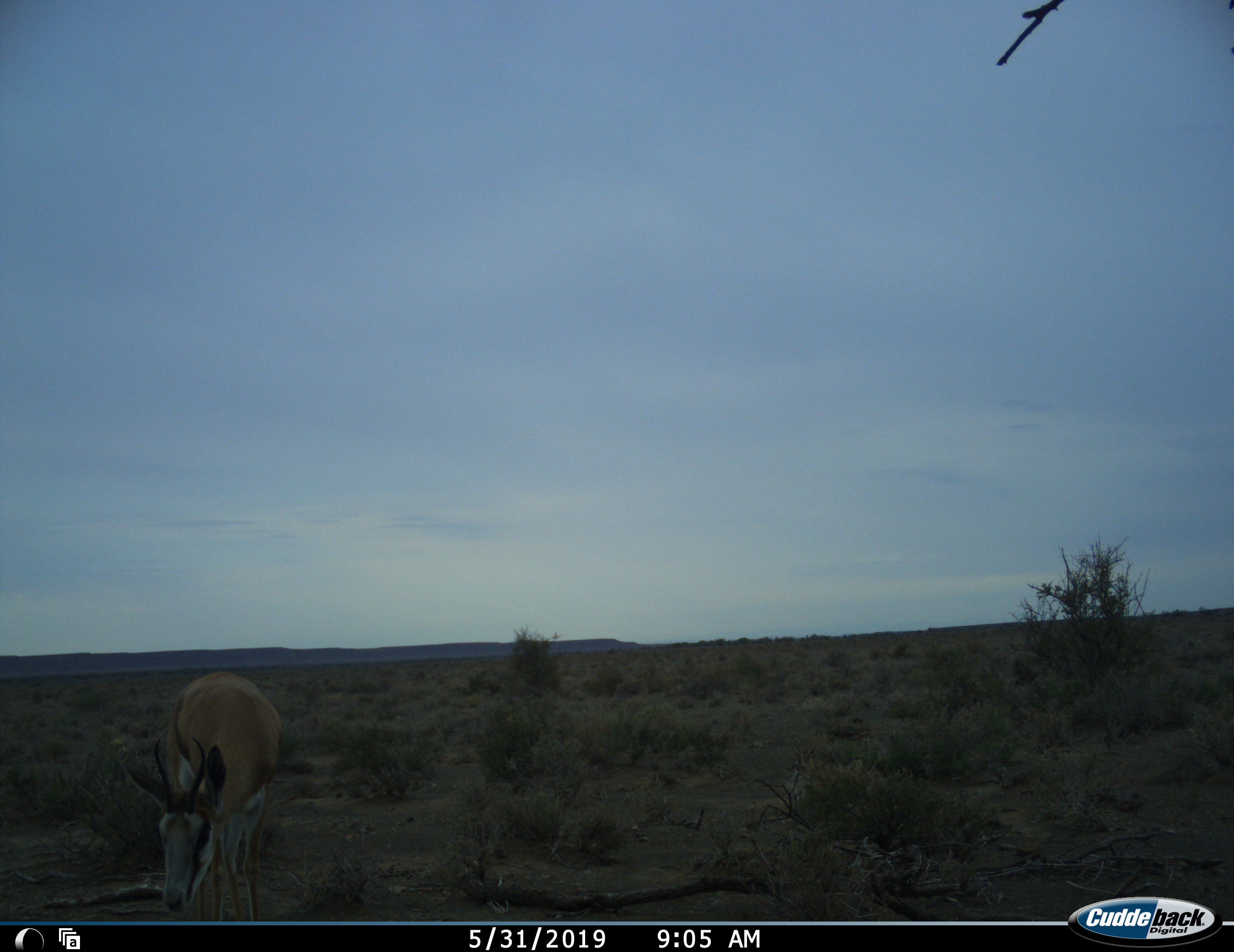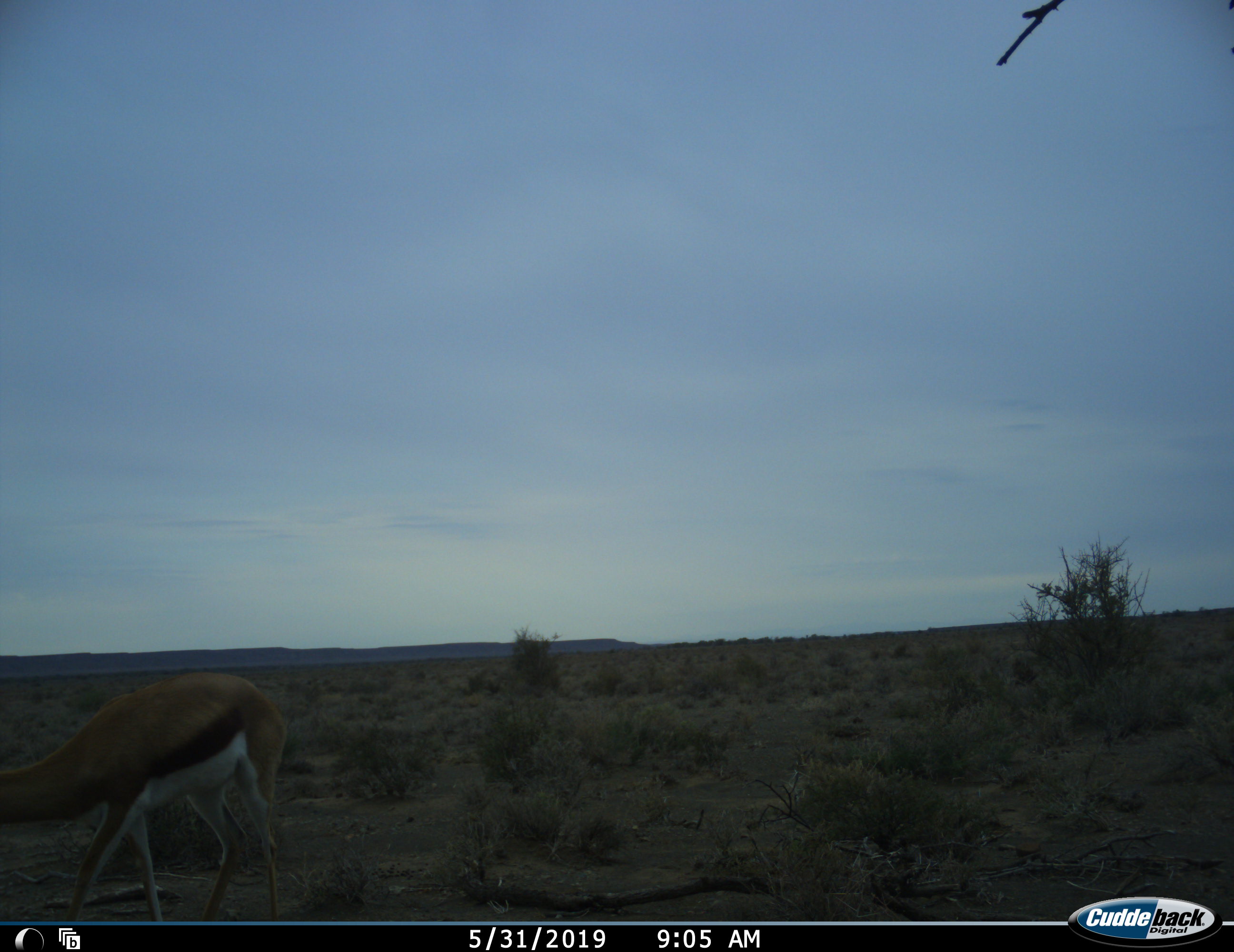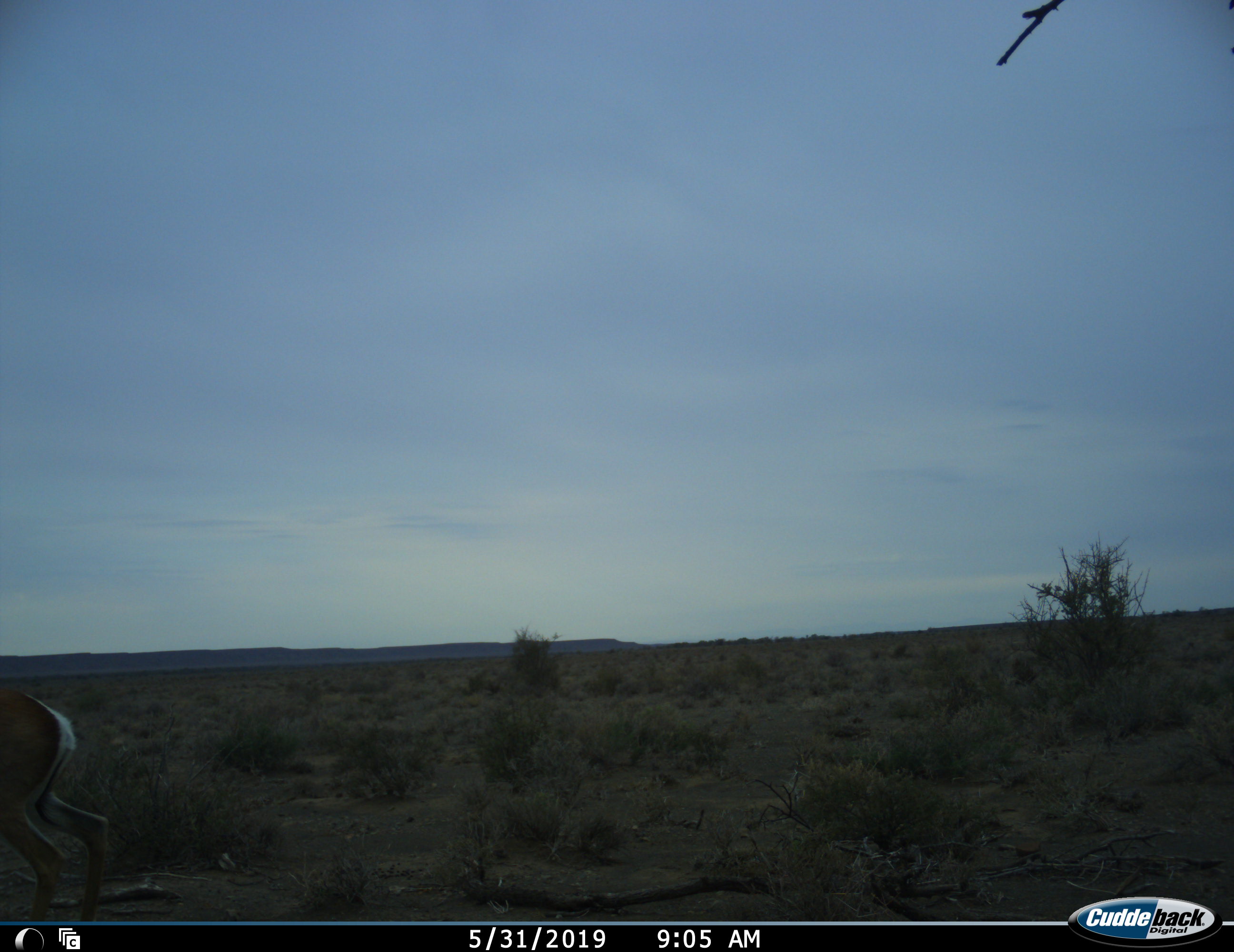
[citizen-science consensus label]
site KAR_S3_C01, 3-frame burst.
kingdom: Animalia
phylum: Chordata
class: Mammalia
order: Artiodactyla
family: Bovidae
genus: Antidorcas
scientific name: Antidorcas marsupialis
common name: springbok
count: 1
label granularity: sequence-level